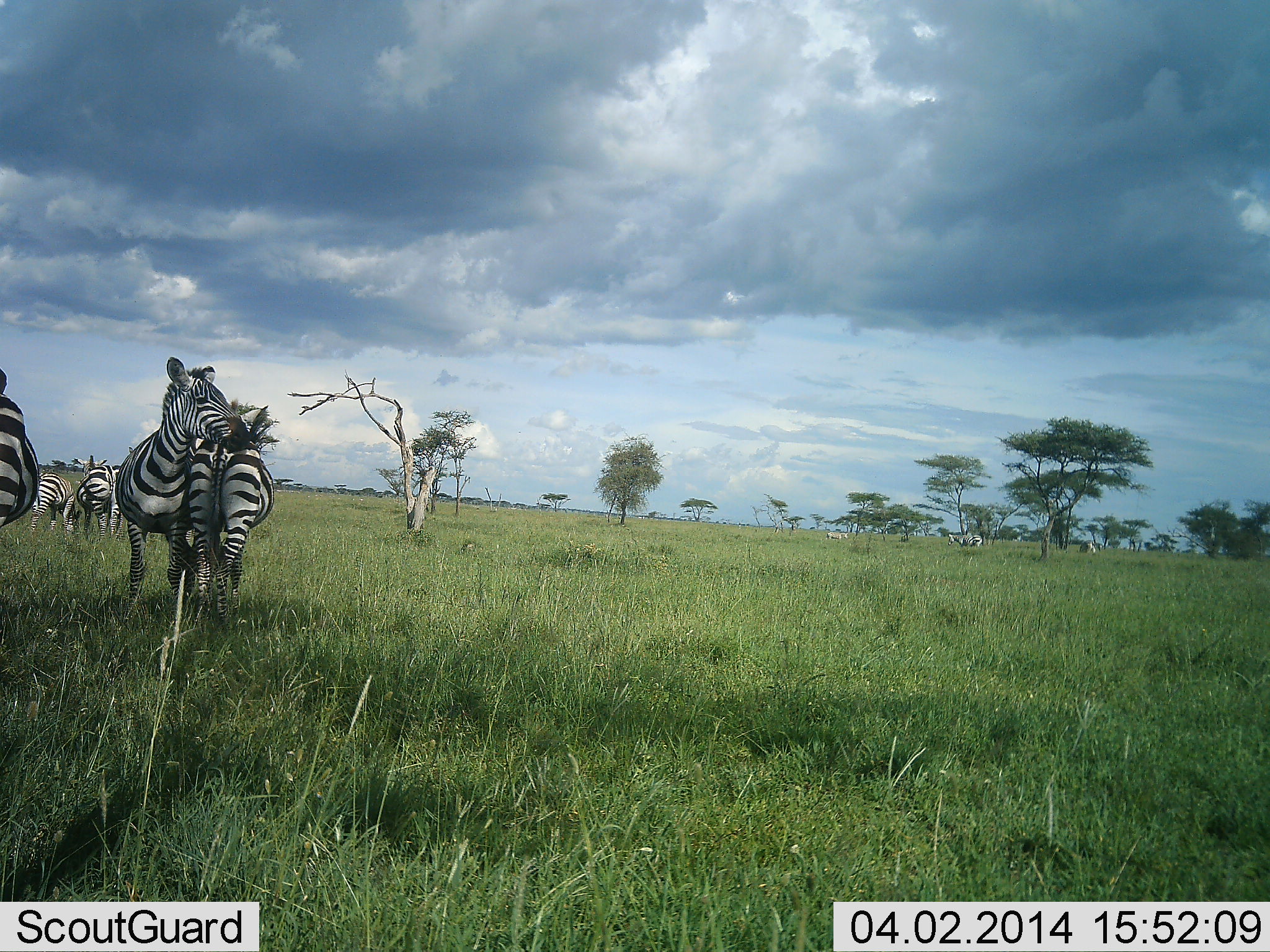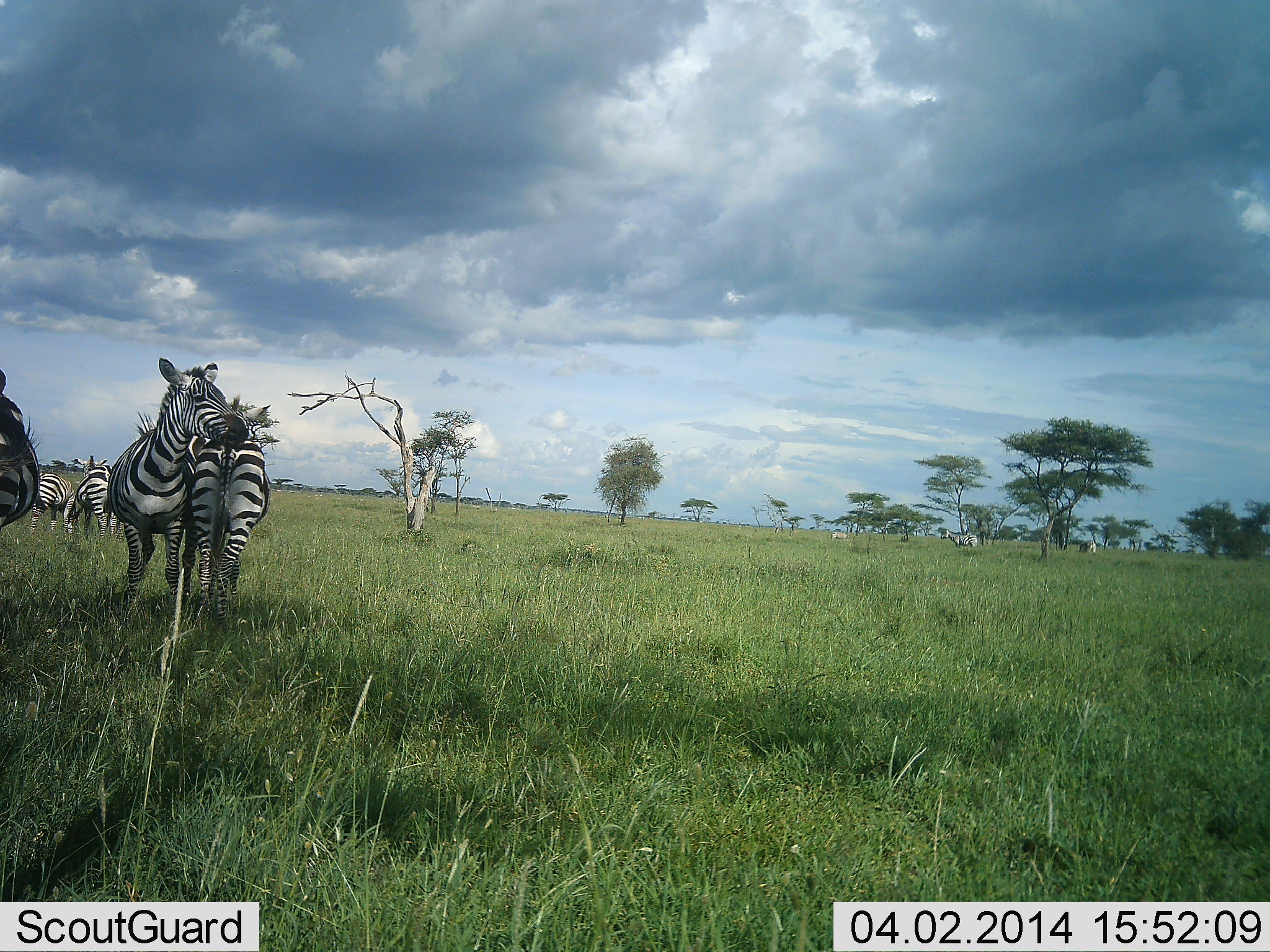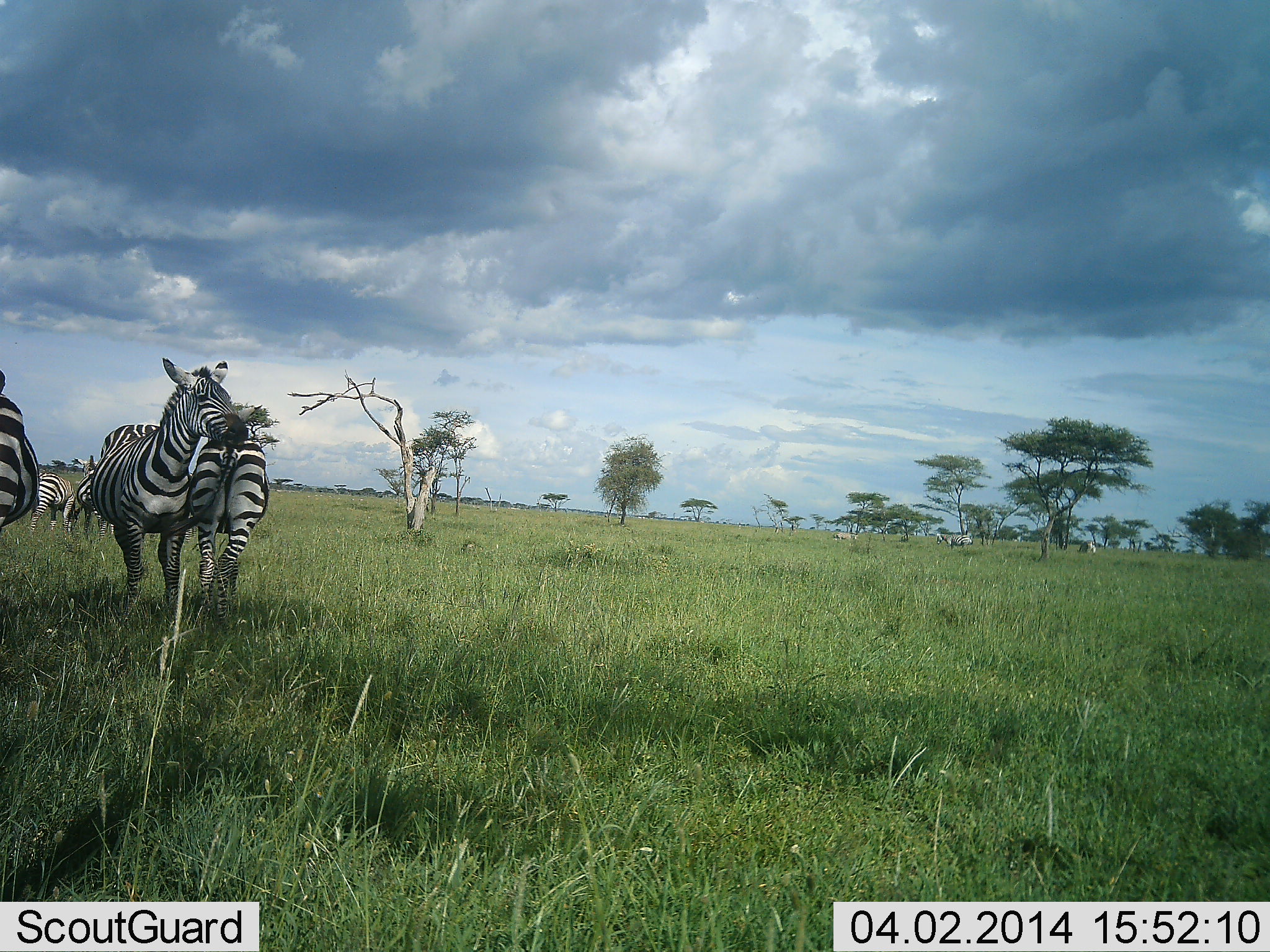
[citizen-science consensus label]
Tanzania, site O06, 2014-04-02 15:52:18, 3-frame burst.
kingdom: Animalia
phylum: Chordata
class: Mammalia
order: Perissodactyla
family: Equidae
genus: Equus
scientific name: Equus quagga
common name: plains zebra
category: zebra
Zebra (plains zebra) (Equus quagga), count 7. Behavior (volunteer vote fractions): standing 70%, resting 0%, moving 10%, interacting 40%. Young present (vote fraction): 0%. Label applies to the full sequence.